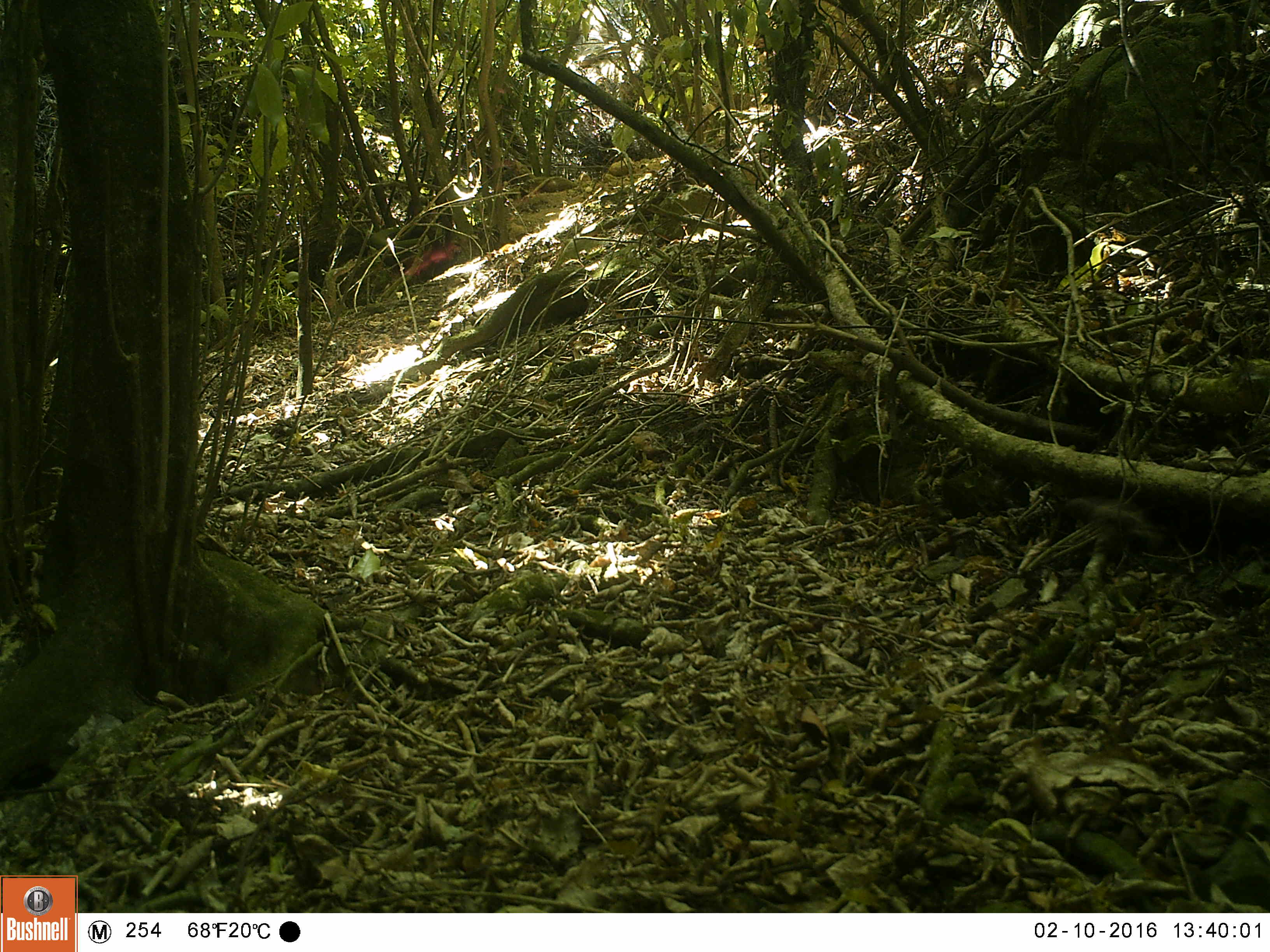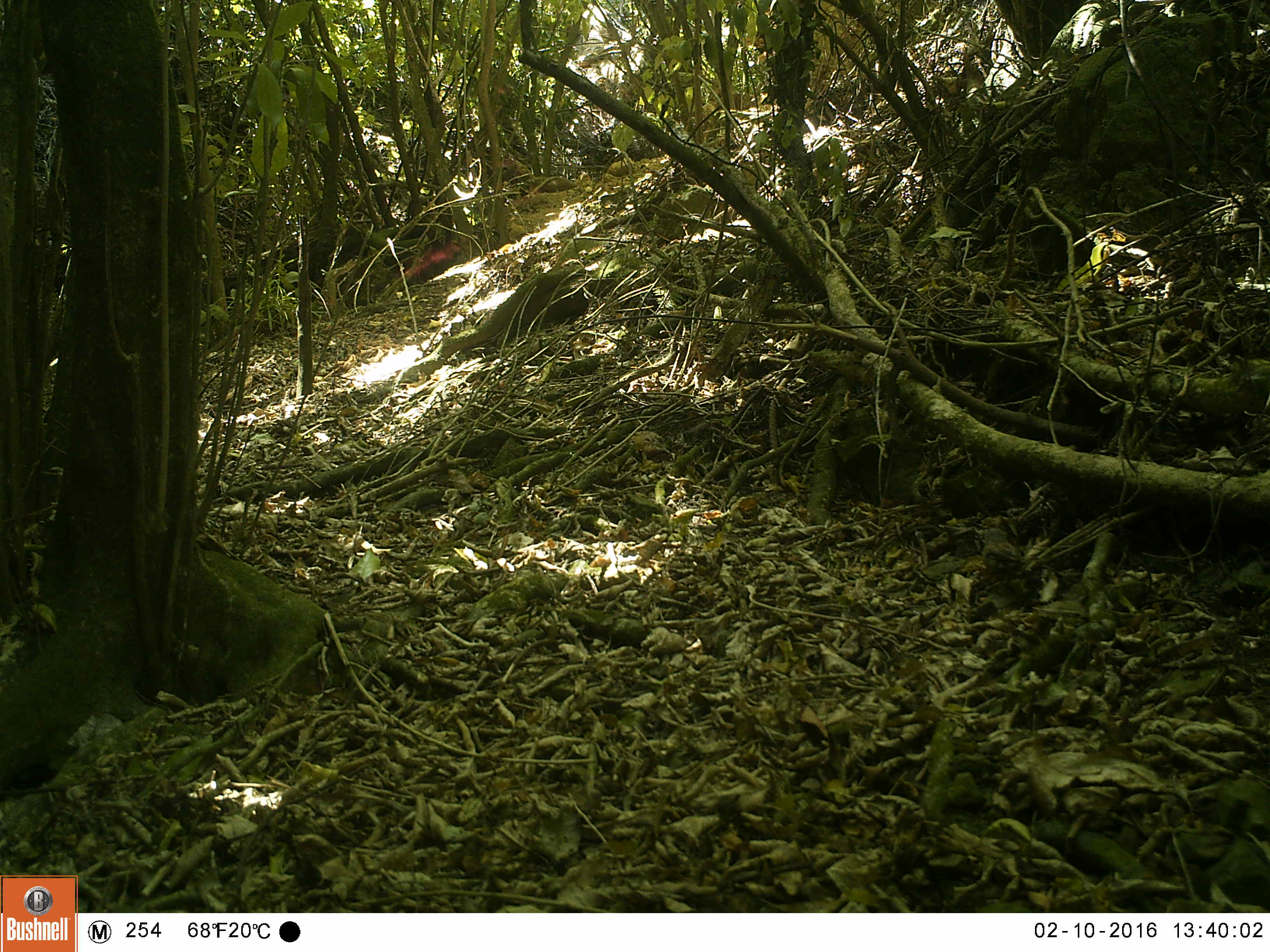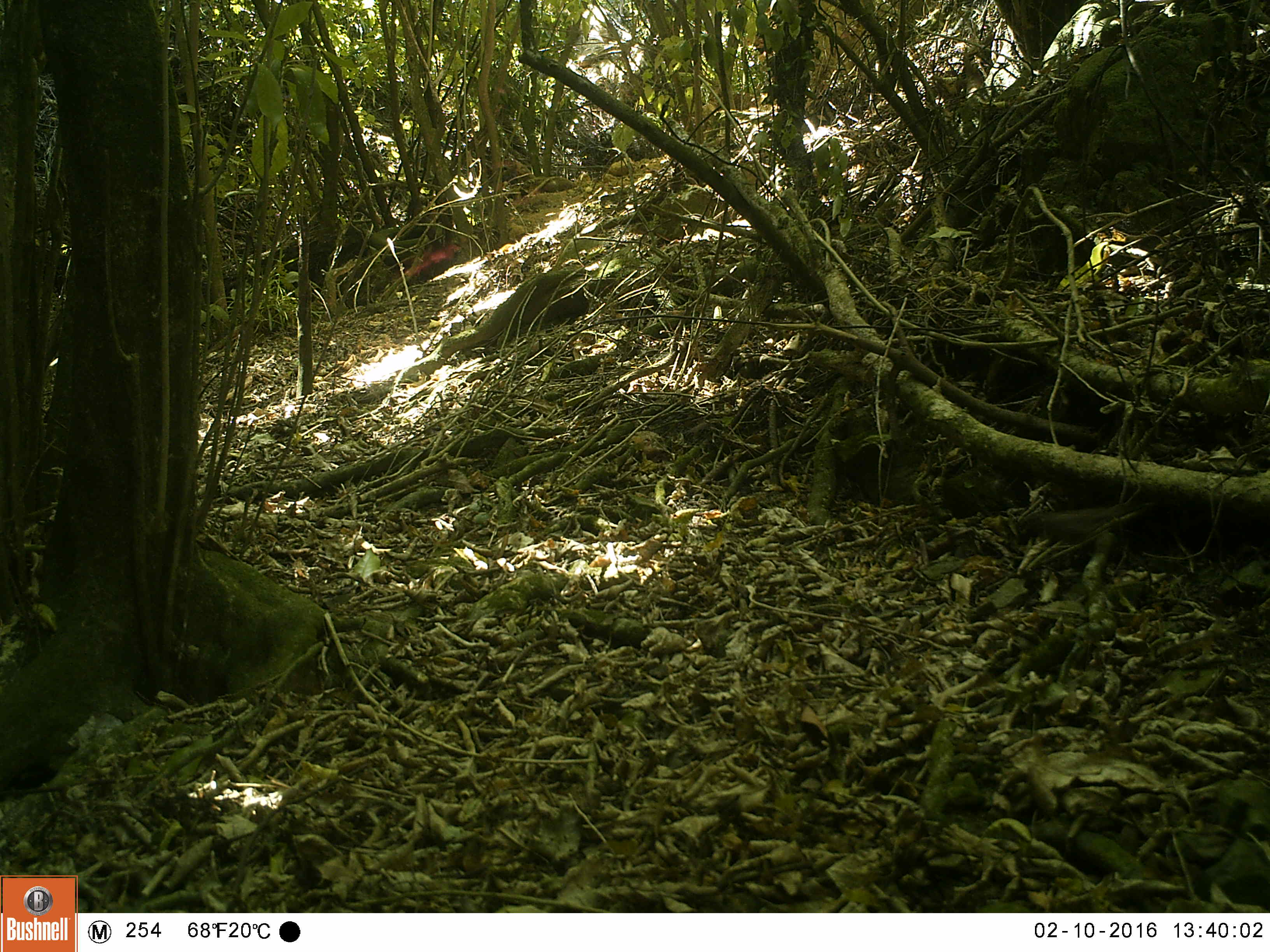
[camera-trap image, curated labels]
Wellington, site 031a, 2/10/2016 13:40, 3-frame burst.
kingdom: Animalia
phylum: Chordata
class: Aves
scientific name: Aves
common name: bird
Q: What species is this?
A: Bird (Aves).